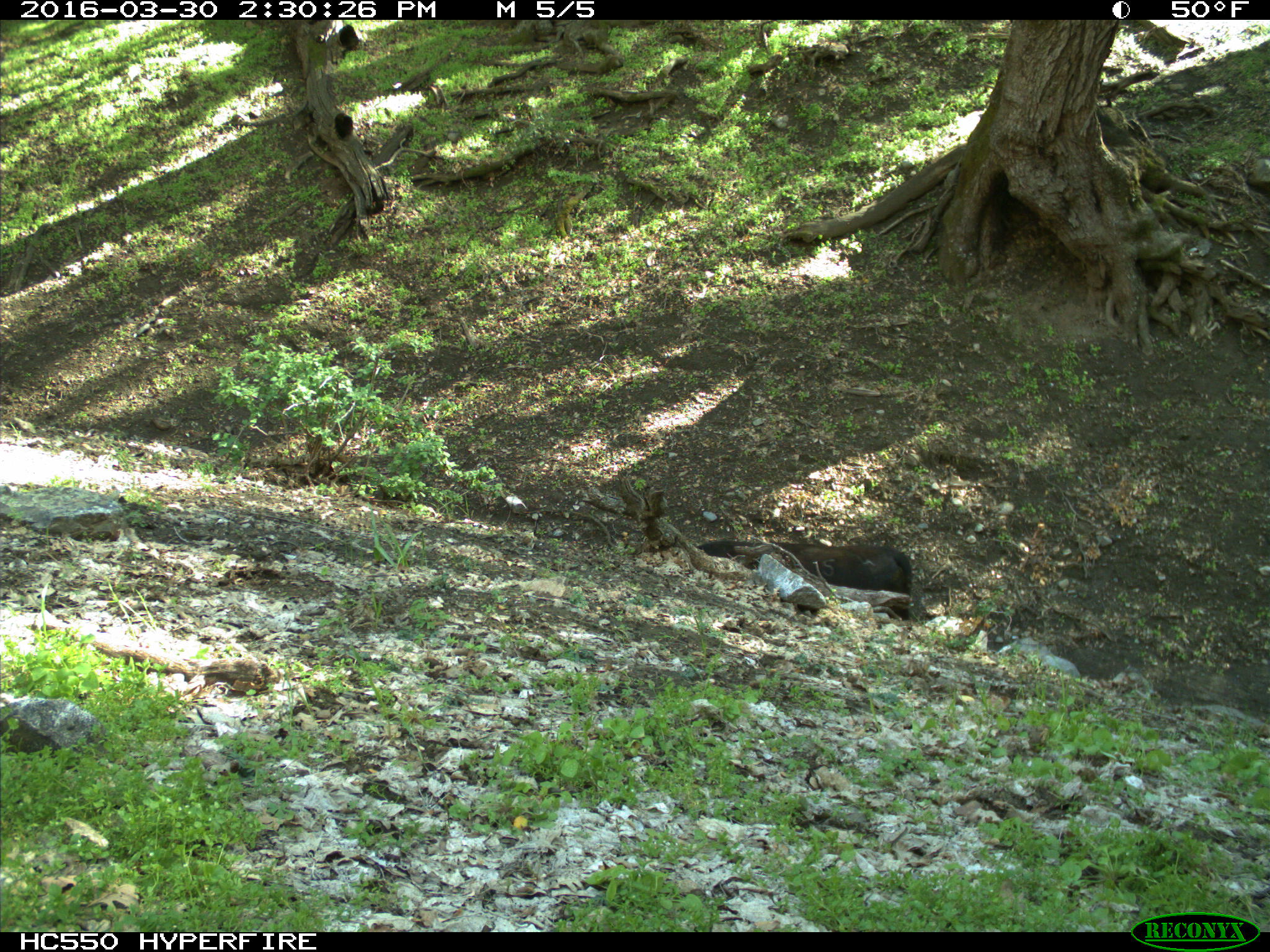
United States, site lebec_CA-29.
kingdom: Animalia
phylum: Chordata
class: Mammalia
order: Artiodactyla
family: Bovidae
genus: Bos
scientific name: Bos taurus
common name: domestic cow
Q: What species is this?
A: Bos taurus (domestic cow).